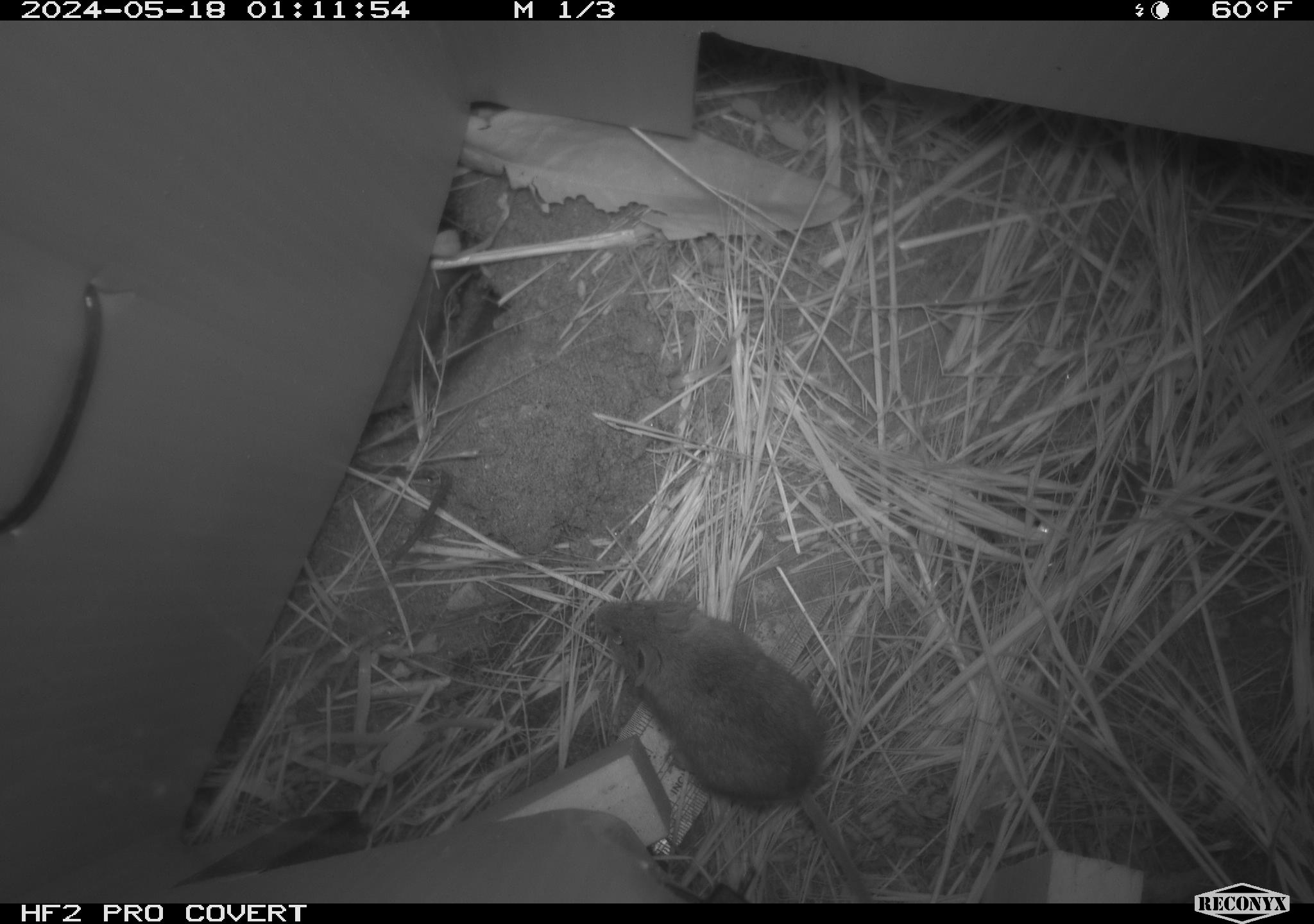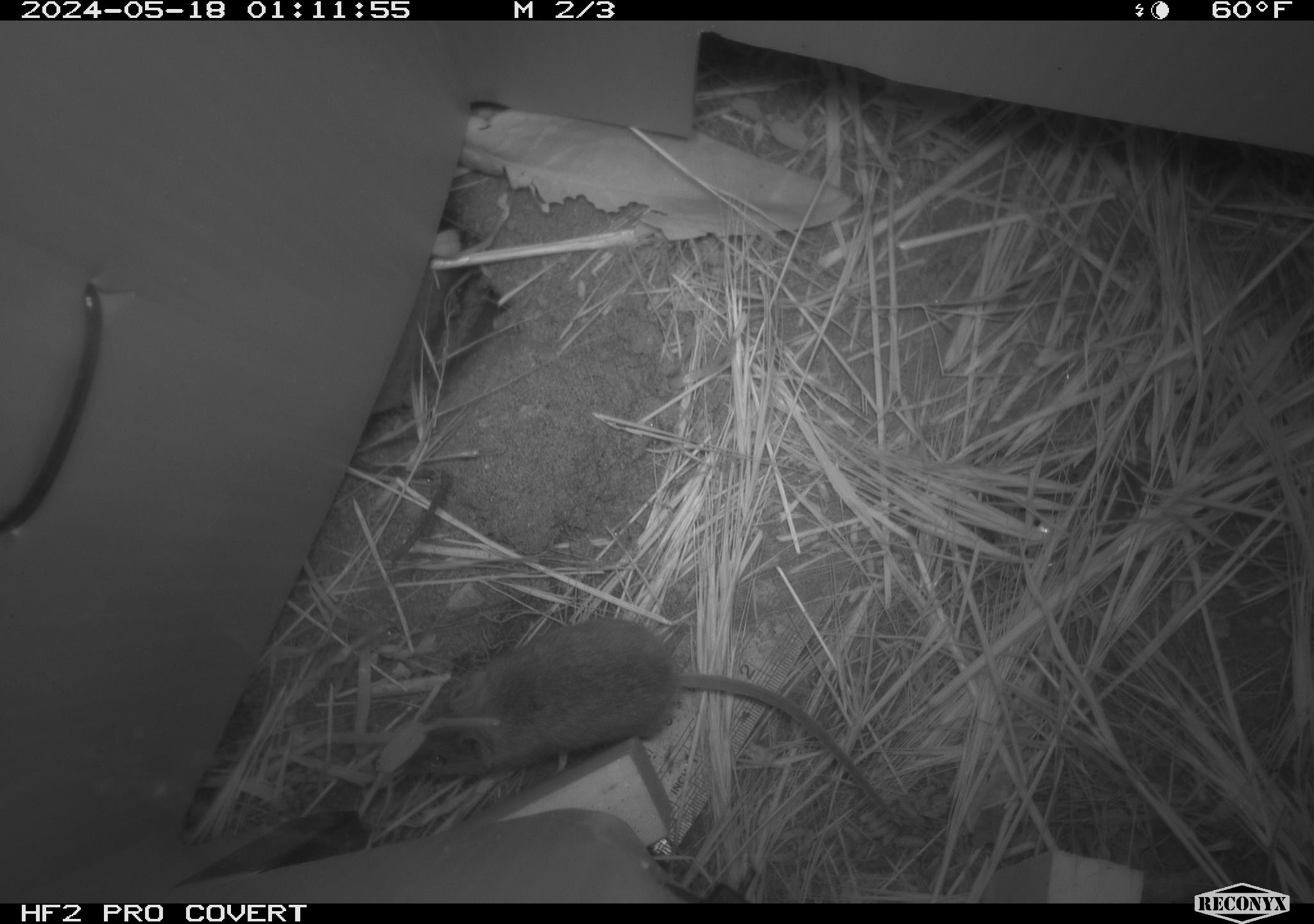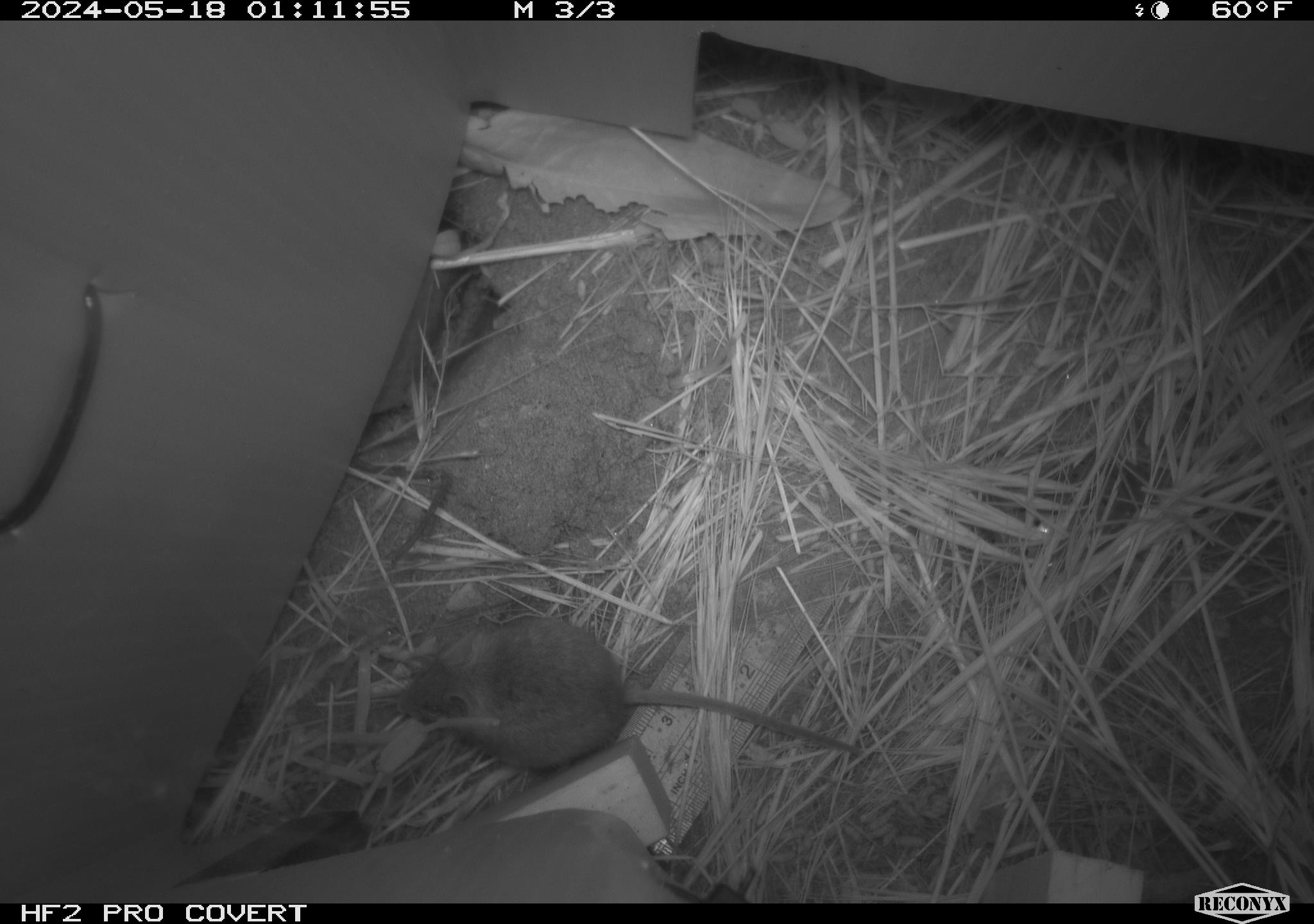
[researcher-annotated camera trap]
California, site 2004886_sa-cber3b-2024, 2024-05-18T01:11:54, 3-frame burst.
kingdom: Animalia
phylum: Chordata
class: Mammalia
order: Rodentia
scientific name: Rodentia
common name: mouse species